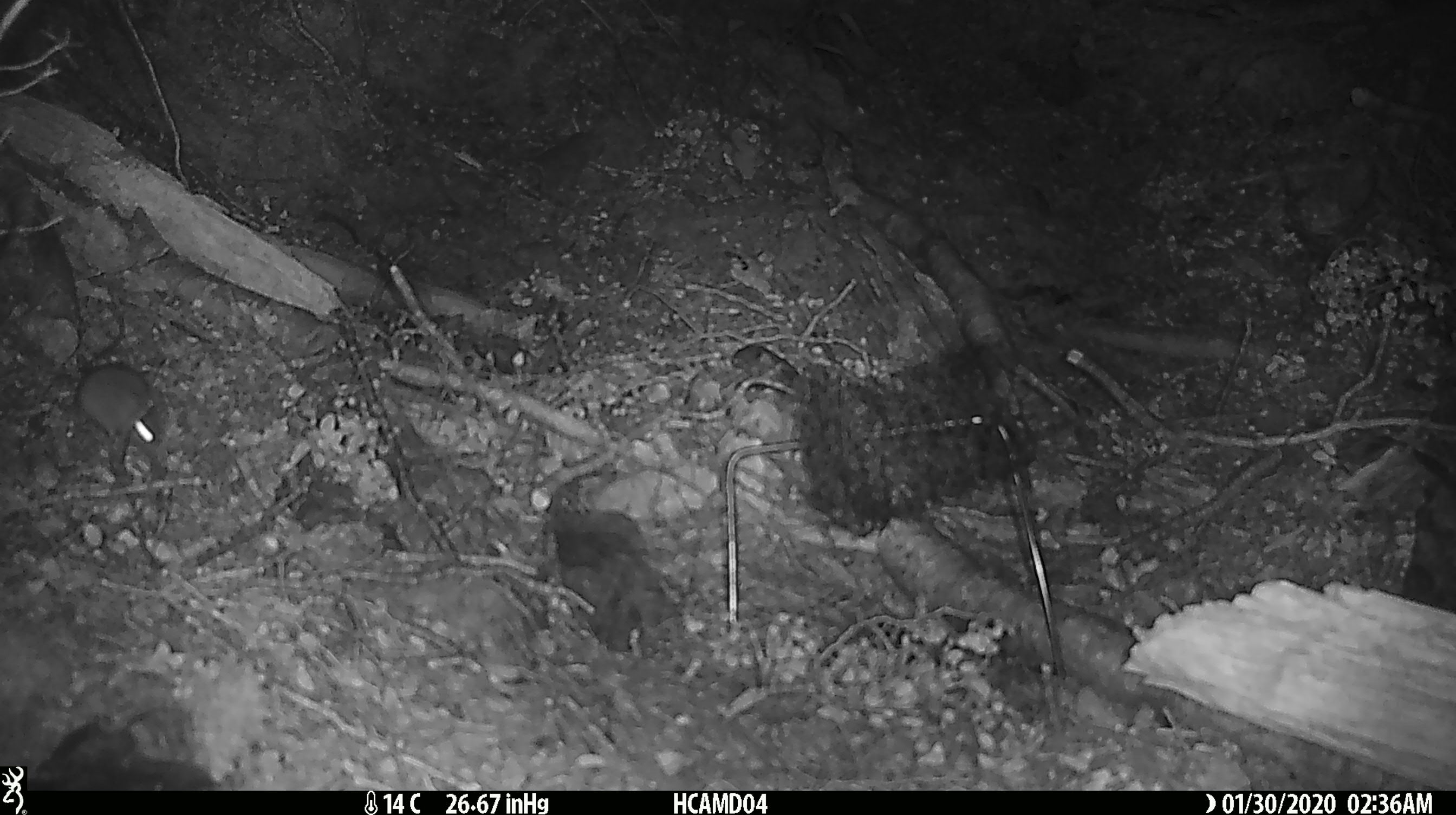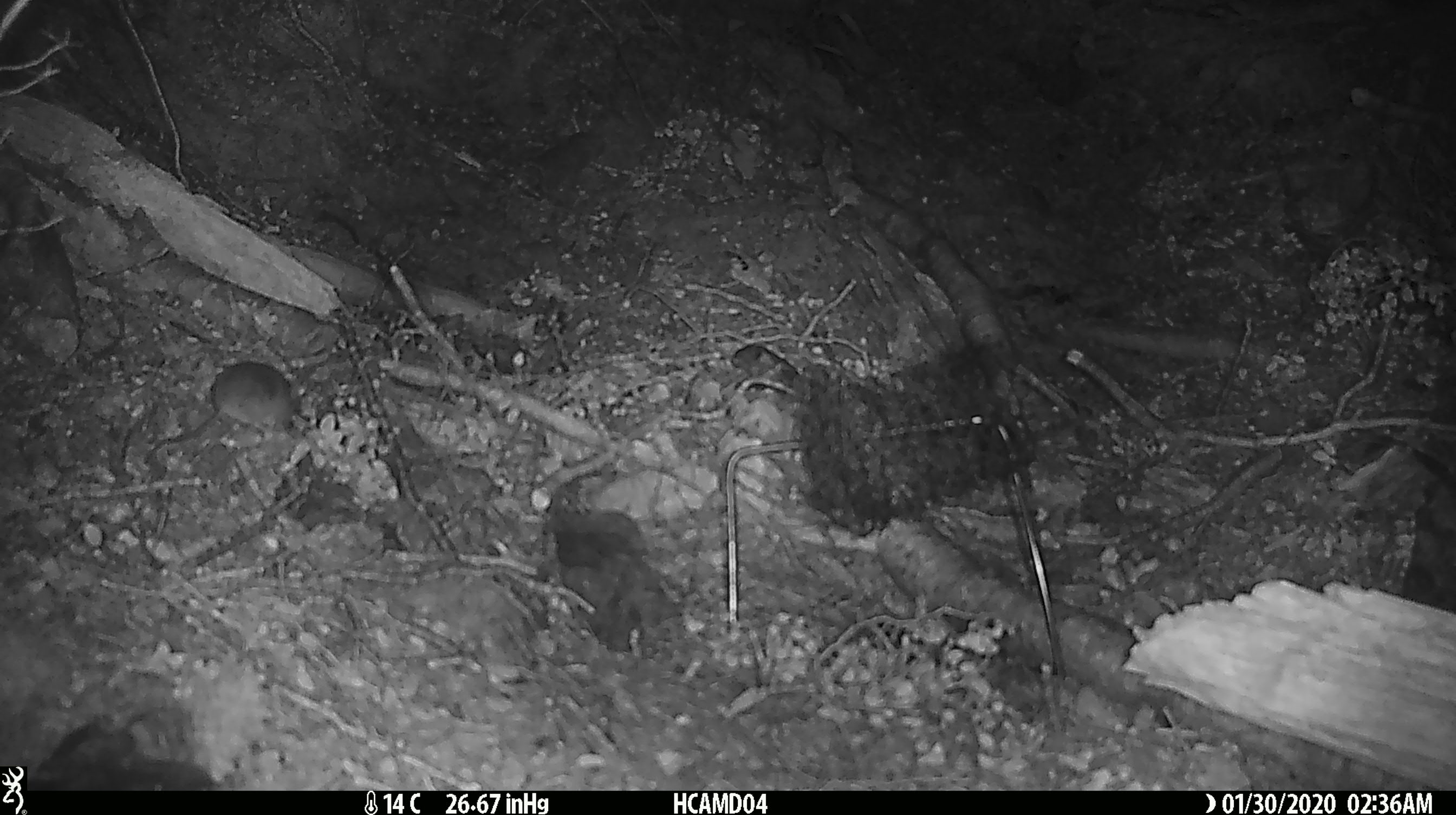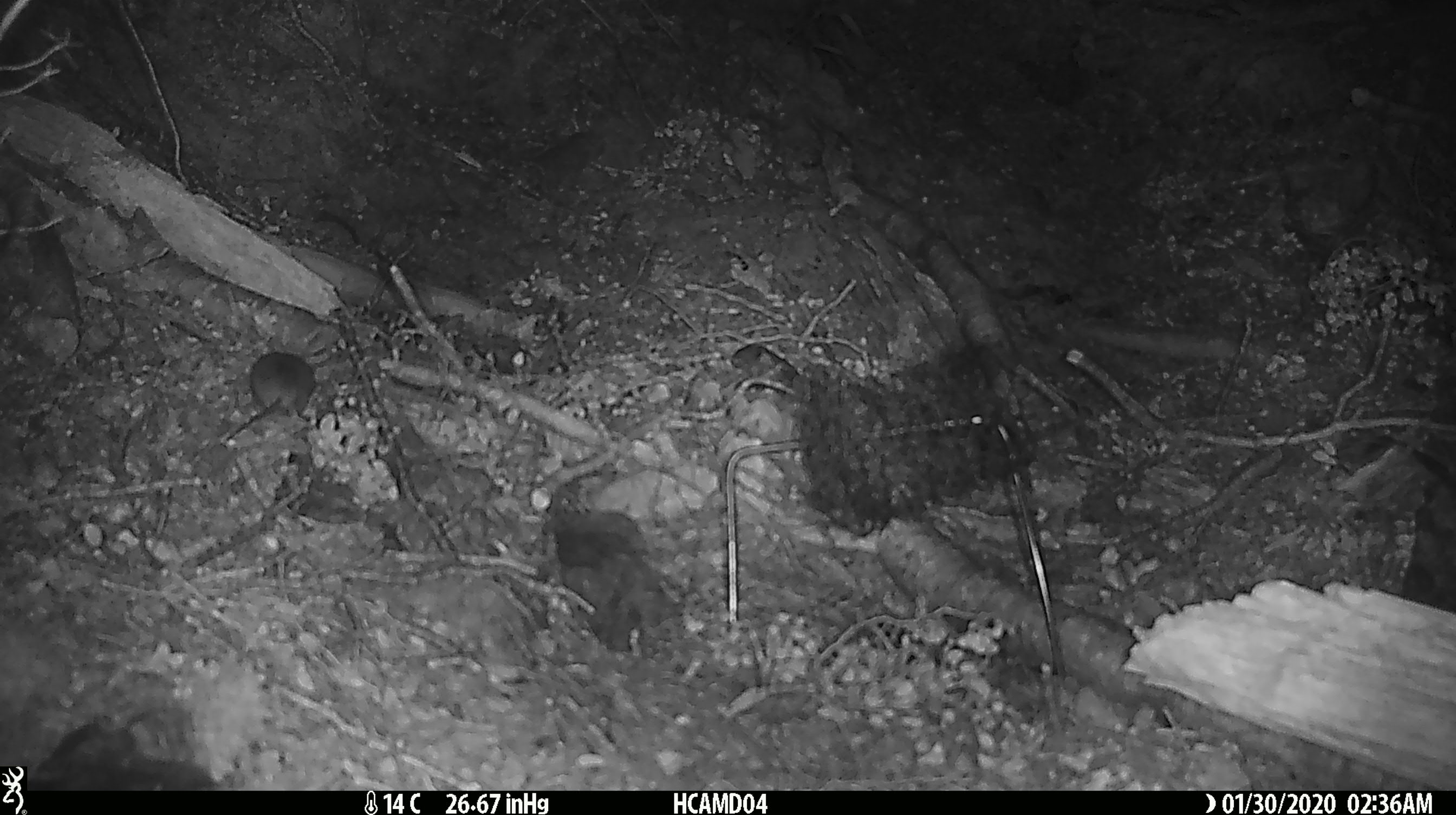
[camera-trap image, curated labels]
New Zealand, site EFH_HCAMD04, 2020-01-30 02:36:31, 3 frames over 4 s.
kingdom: Animalia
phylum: Chordata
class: Mammalia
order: Rodentia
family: Muridae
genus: Mus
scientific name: Mus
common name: mouse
Mouse (Mus).